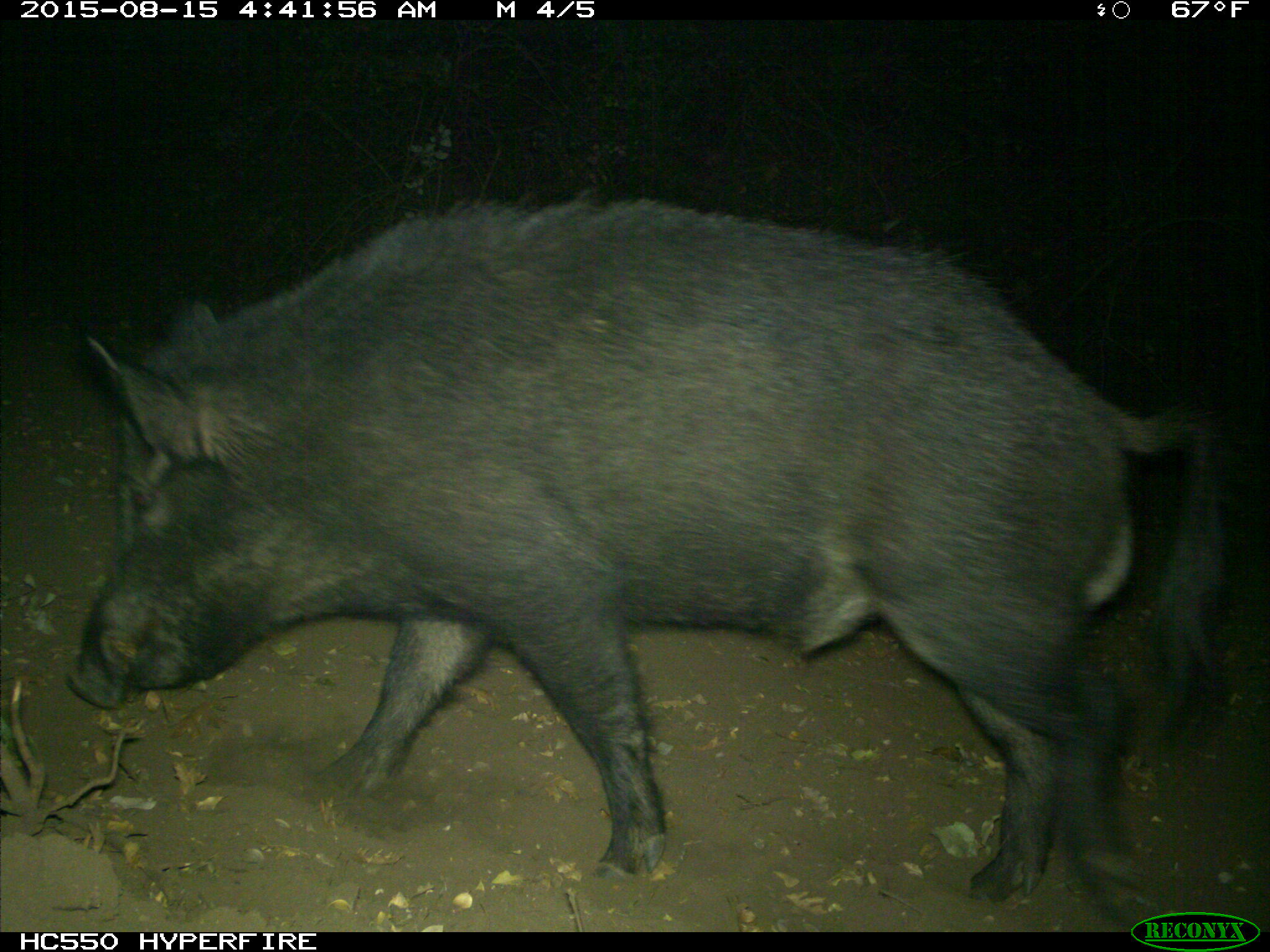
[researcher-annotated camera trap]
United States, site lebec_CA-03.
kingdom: Animalia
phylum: Chordata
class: Mammalia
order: Artiodactyla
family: Suidae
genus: Sus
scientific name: Sus scrofa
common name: wild boar